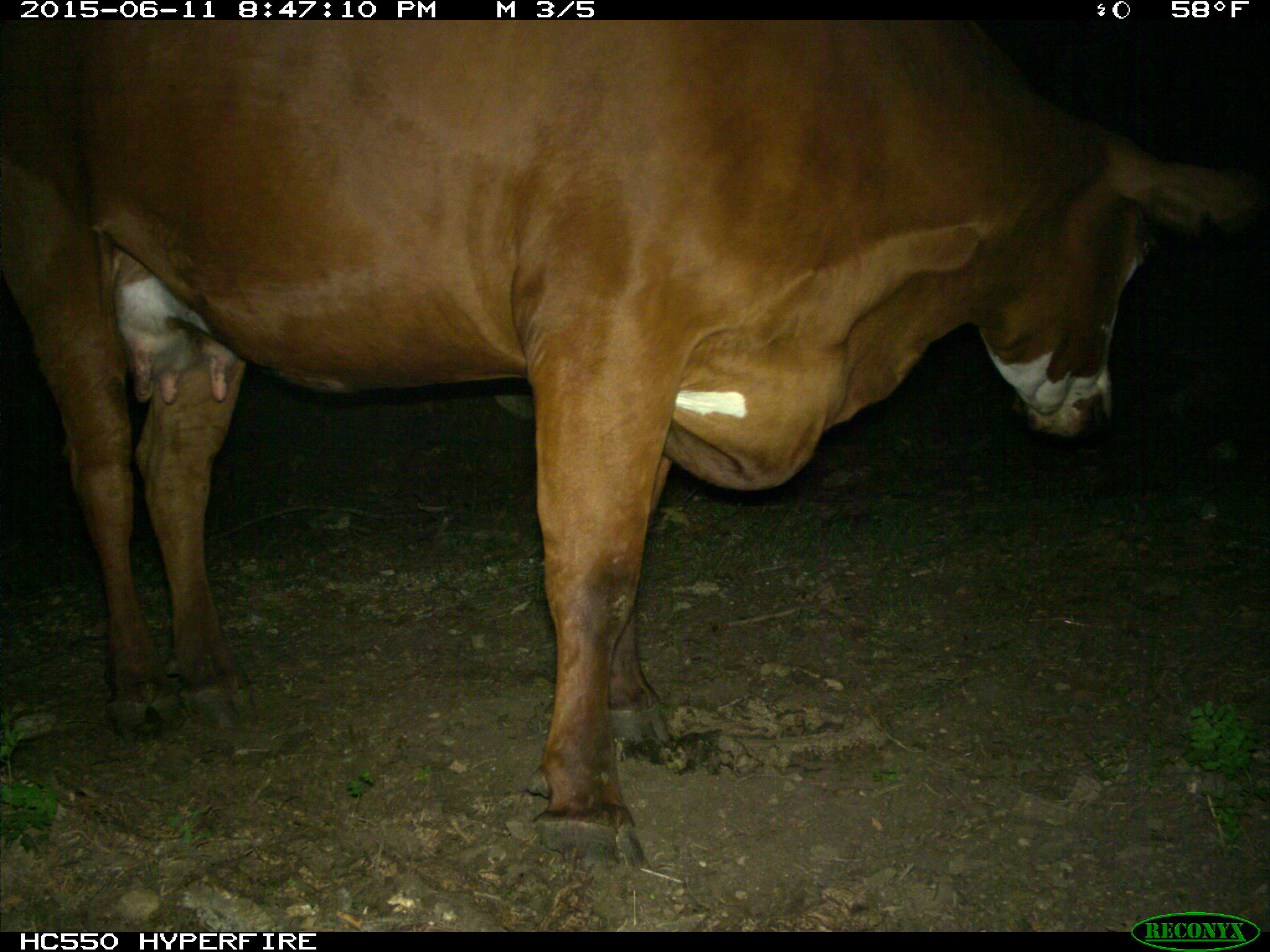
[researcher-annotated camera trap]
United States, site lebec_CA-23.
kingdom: Animalia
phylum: Chordata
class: Mammalia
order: Artiodactyla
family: Bovidae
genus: Bos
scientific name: Bos taurus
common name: domestic cow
Bos taurus (domestic cow).